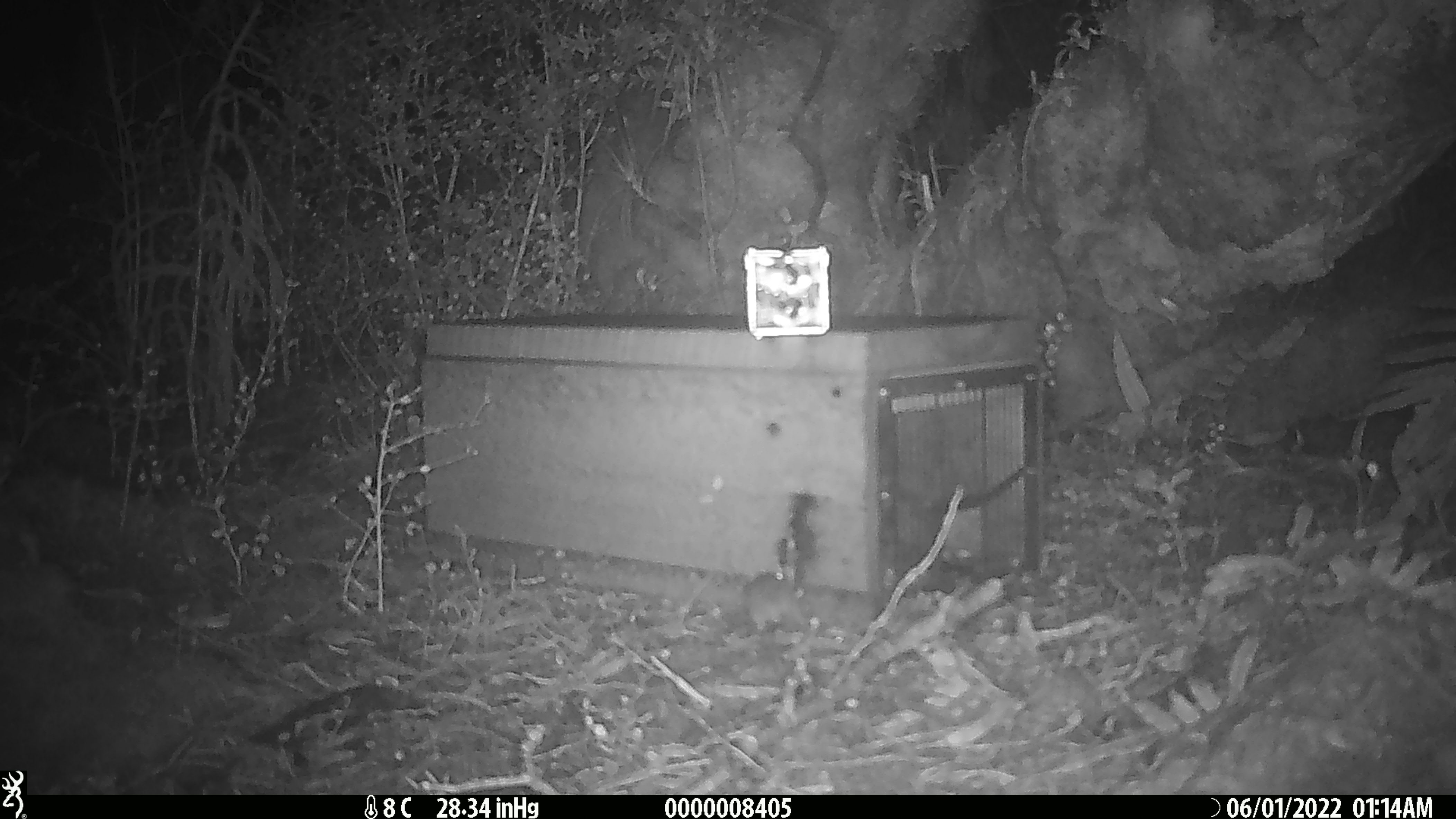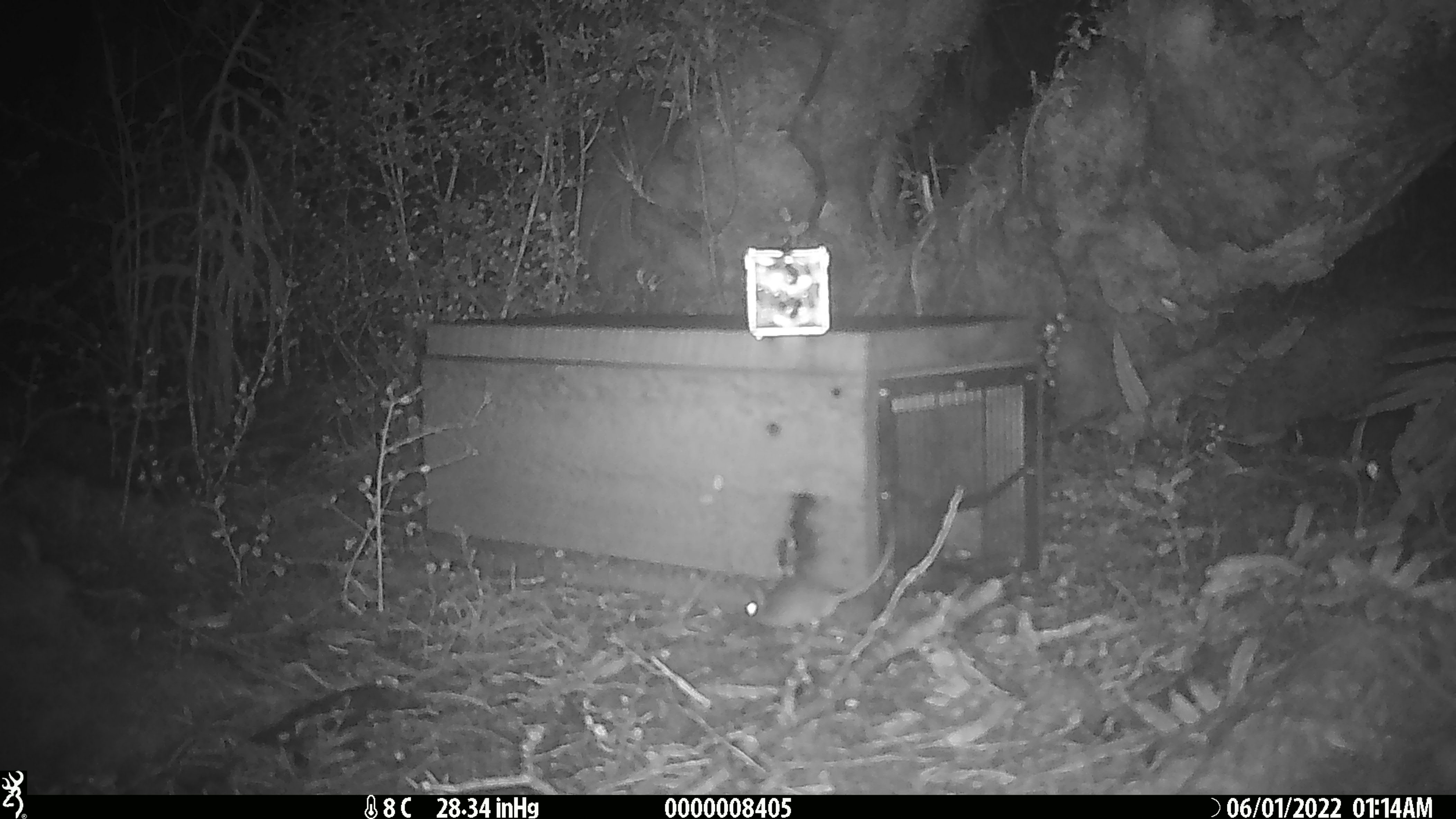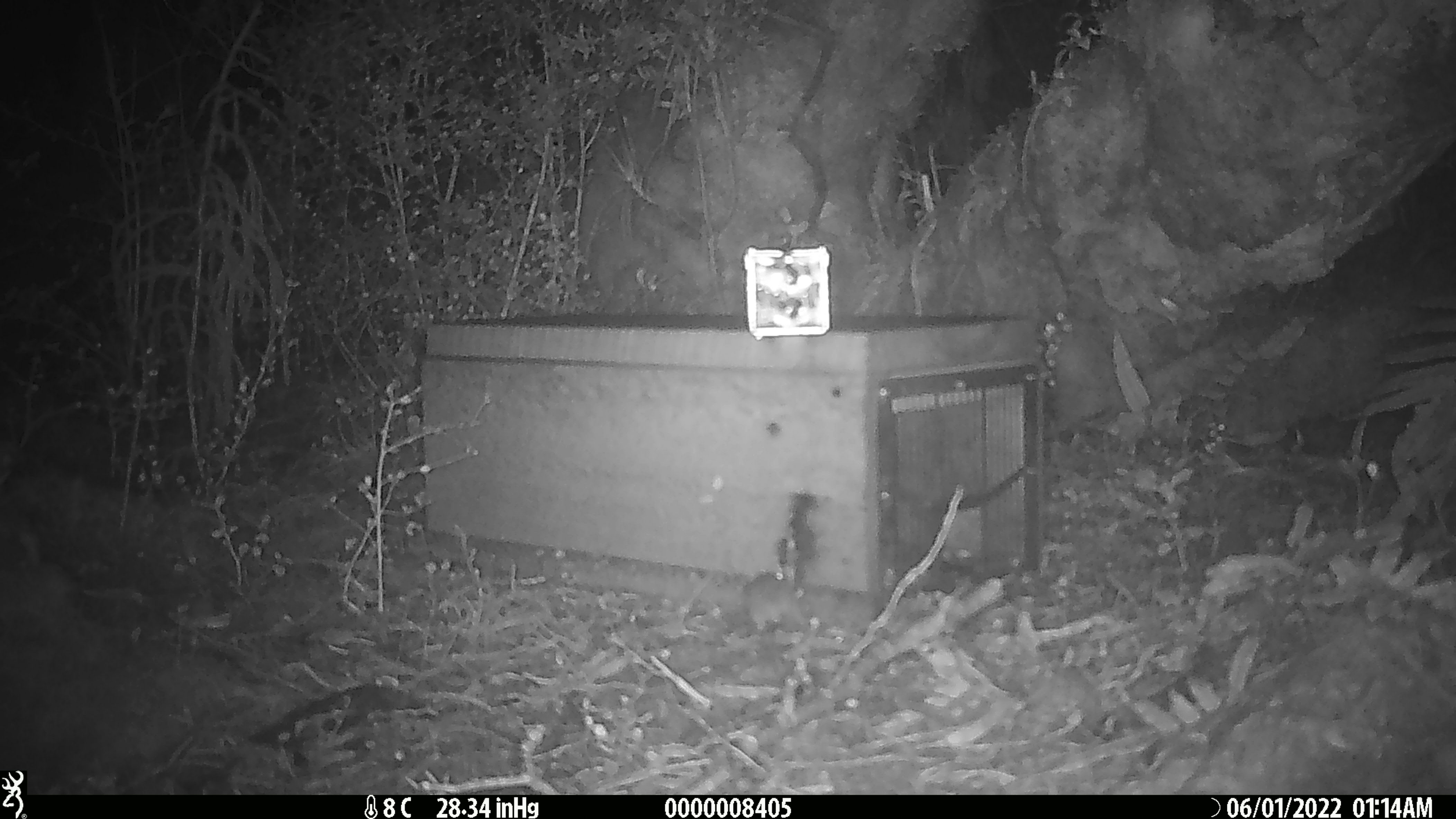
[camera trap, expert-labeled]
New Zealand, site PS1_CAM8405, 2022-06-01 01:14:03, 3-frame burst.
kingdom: Animalia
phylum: Chordata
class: Mammalia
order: Rodentia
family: Muridae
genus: Mus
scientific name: Mus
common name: mouse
Mouse (Mus).